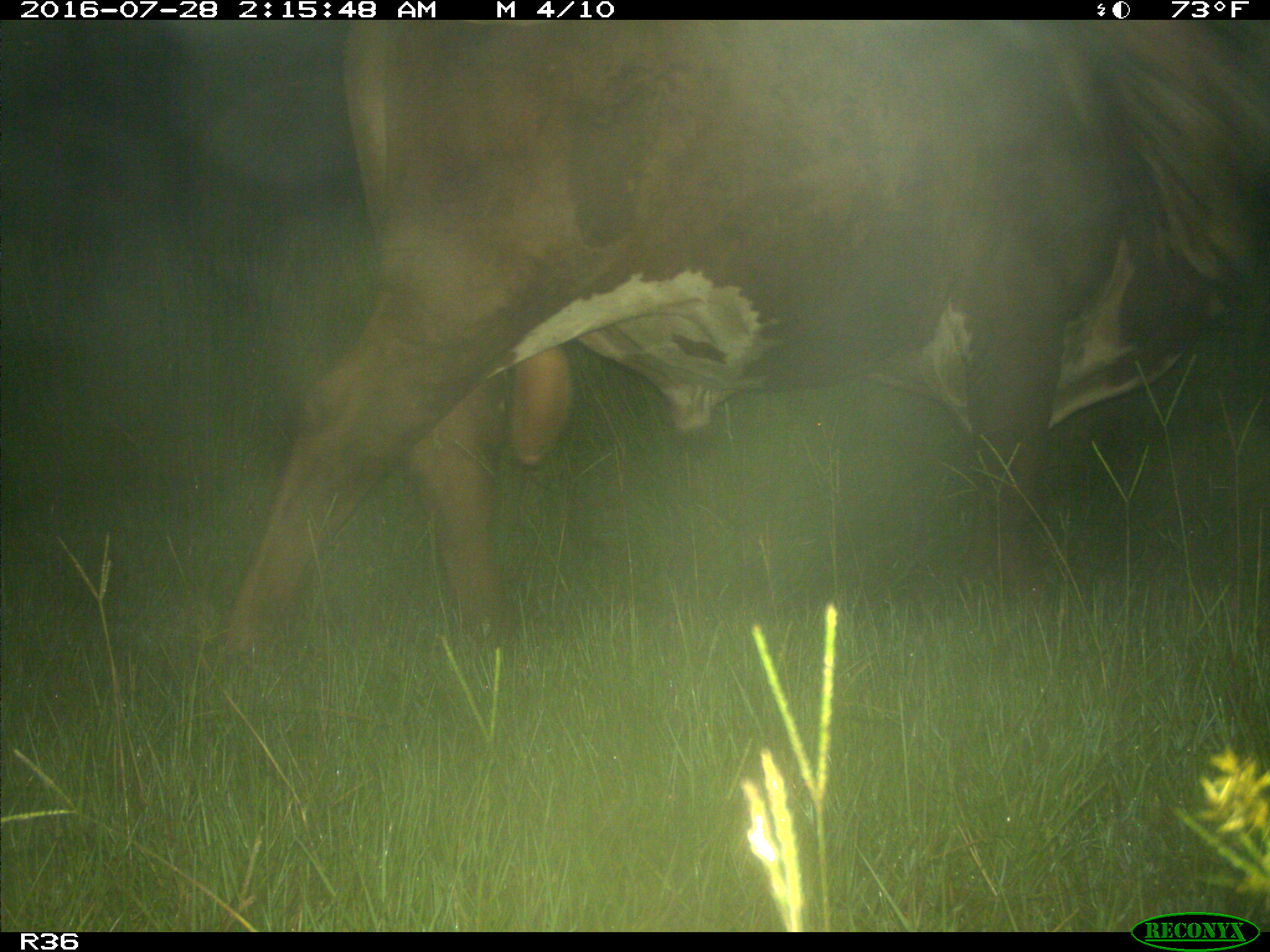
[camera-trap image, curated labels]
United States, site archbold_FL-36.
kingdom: Animalia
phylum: Chordata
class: Mammalia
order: Artiodactyla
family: Bovidae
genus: Bos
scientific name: Bos taurus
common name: domestic cow